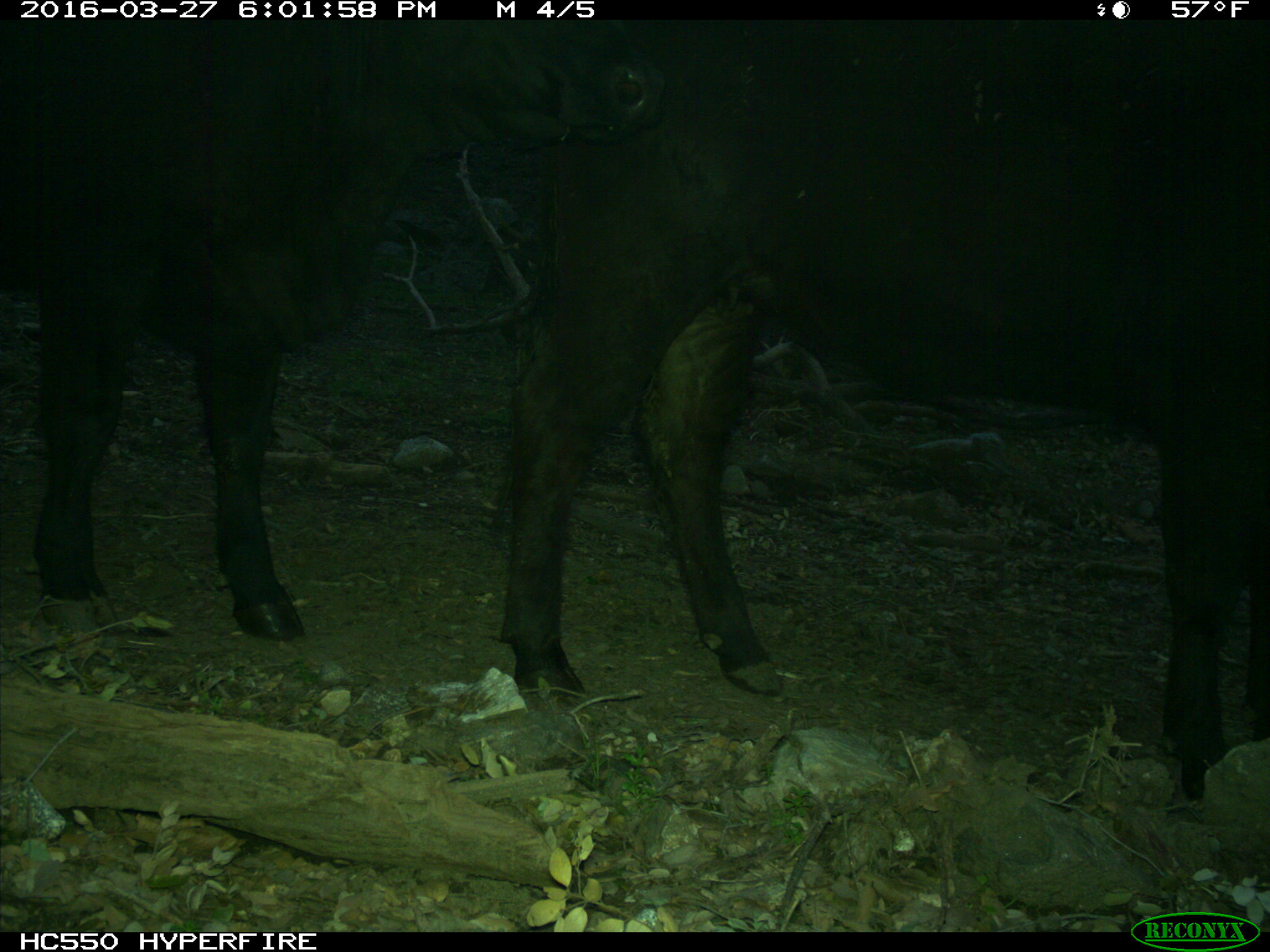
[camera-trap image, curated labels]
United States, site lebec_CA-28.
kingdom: Animalia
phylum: Chordata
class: Mammalia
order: Artiodactyla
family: Bovidae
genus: Bos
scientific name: Bos taurus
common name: domestic cow